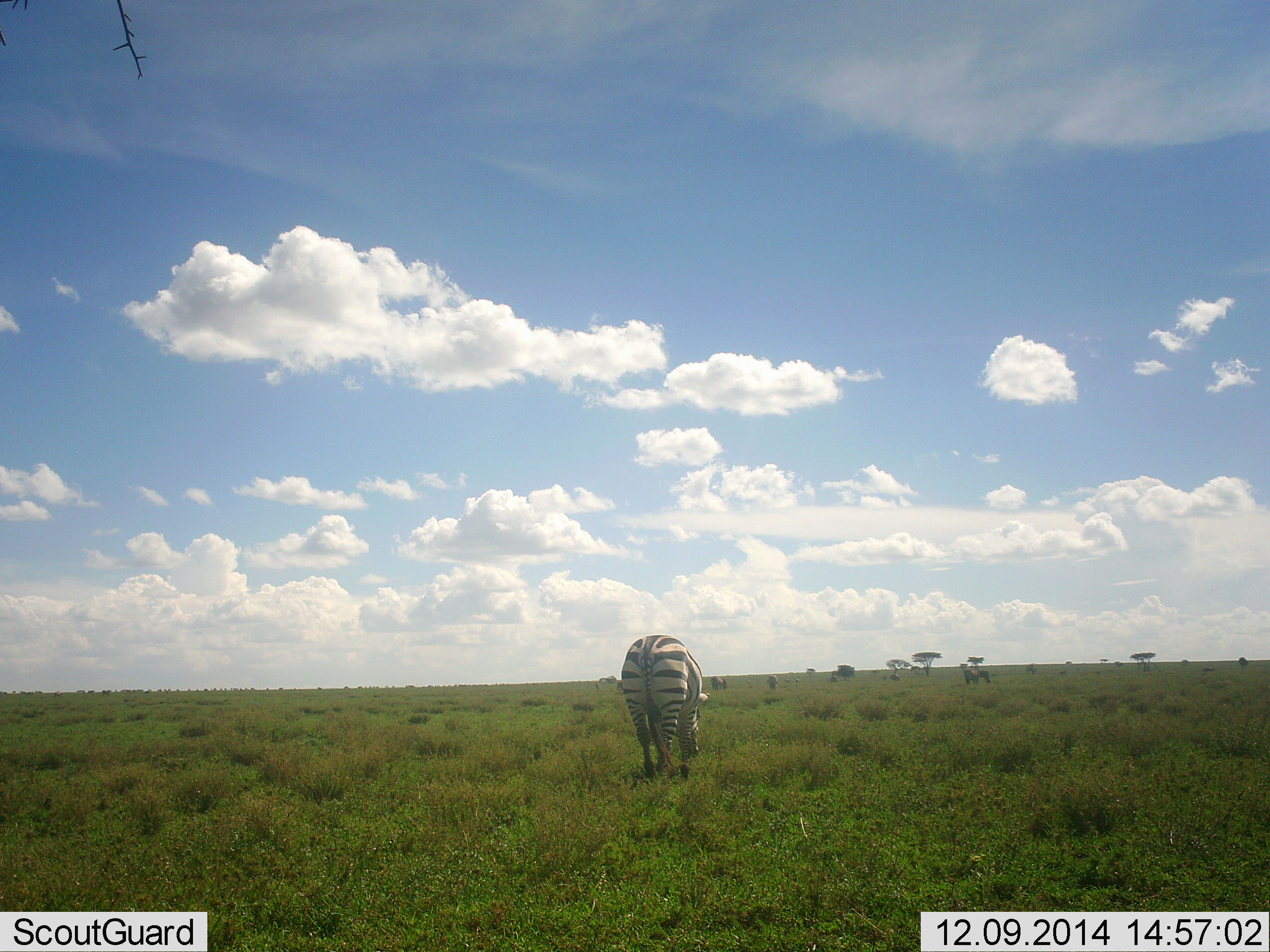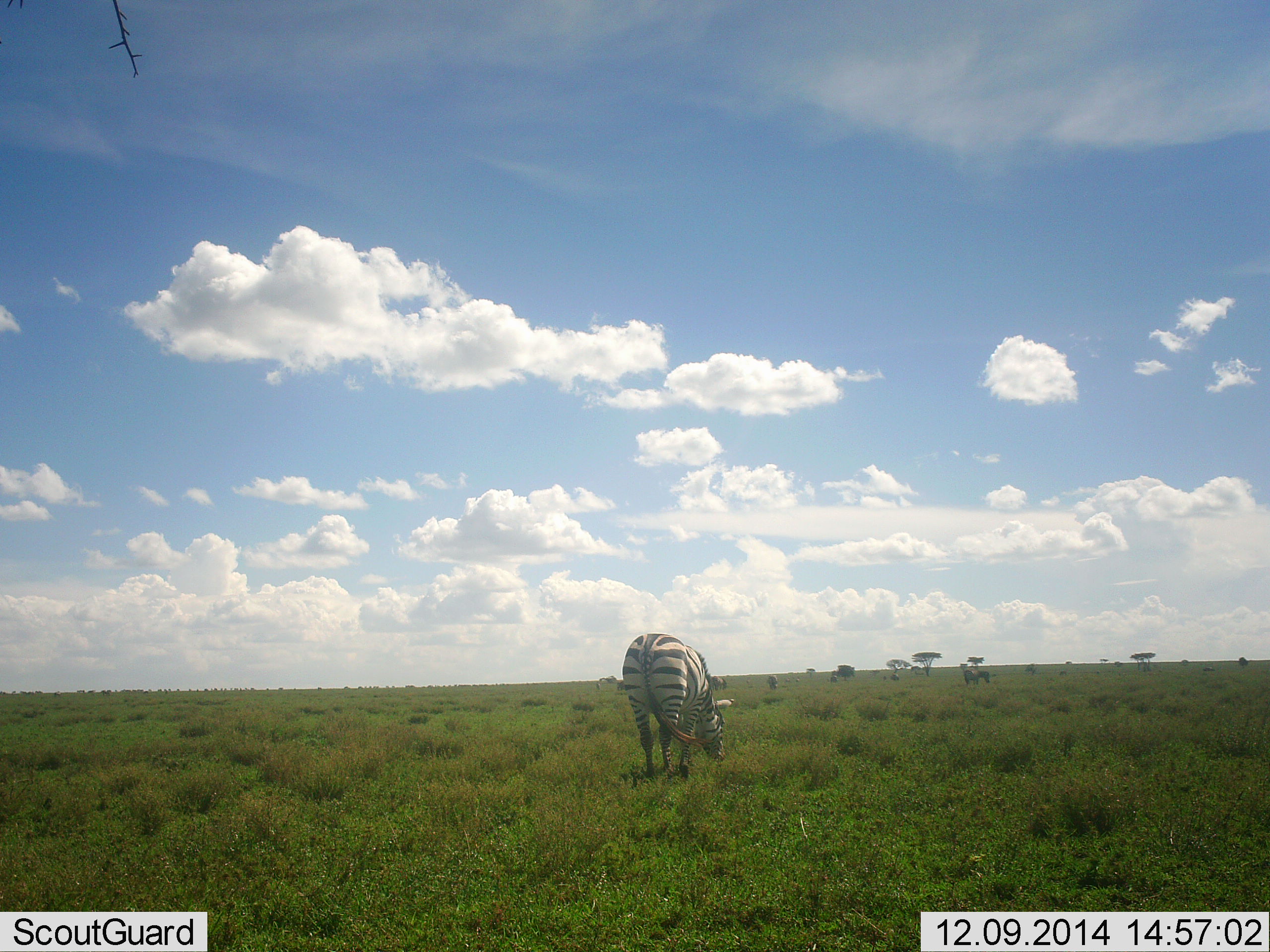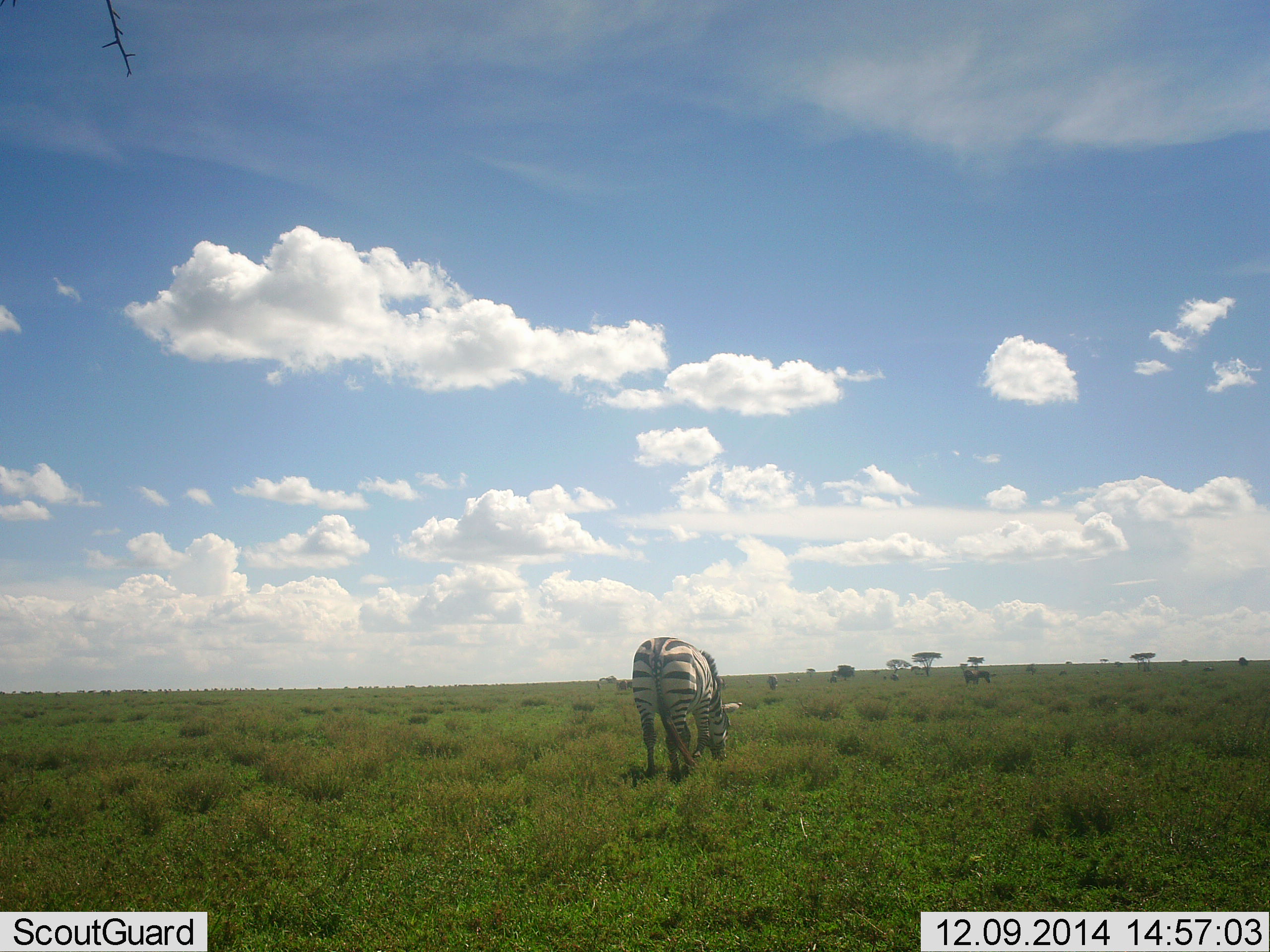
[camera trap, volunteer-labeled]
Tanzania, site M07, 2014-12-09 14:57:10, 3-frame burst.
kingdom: Animalia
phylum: Chordata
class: Mammalia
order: Perissodactyla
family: Equidae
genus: Equus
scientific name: Equus quagga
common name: plains zebra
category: zebra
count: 1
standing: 20%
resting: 0%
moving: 0%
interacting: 0%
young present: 0%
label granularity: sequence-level